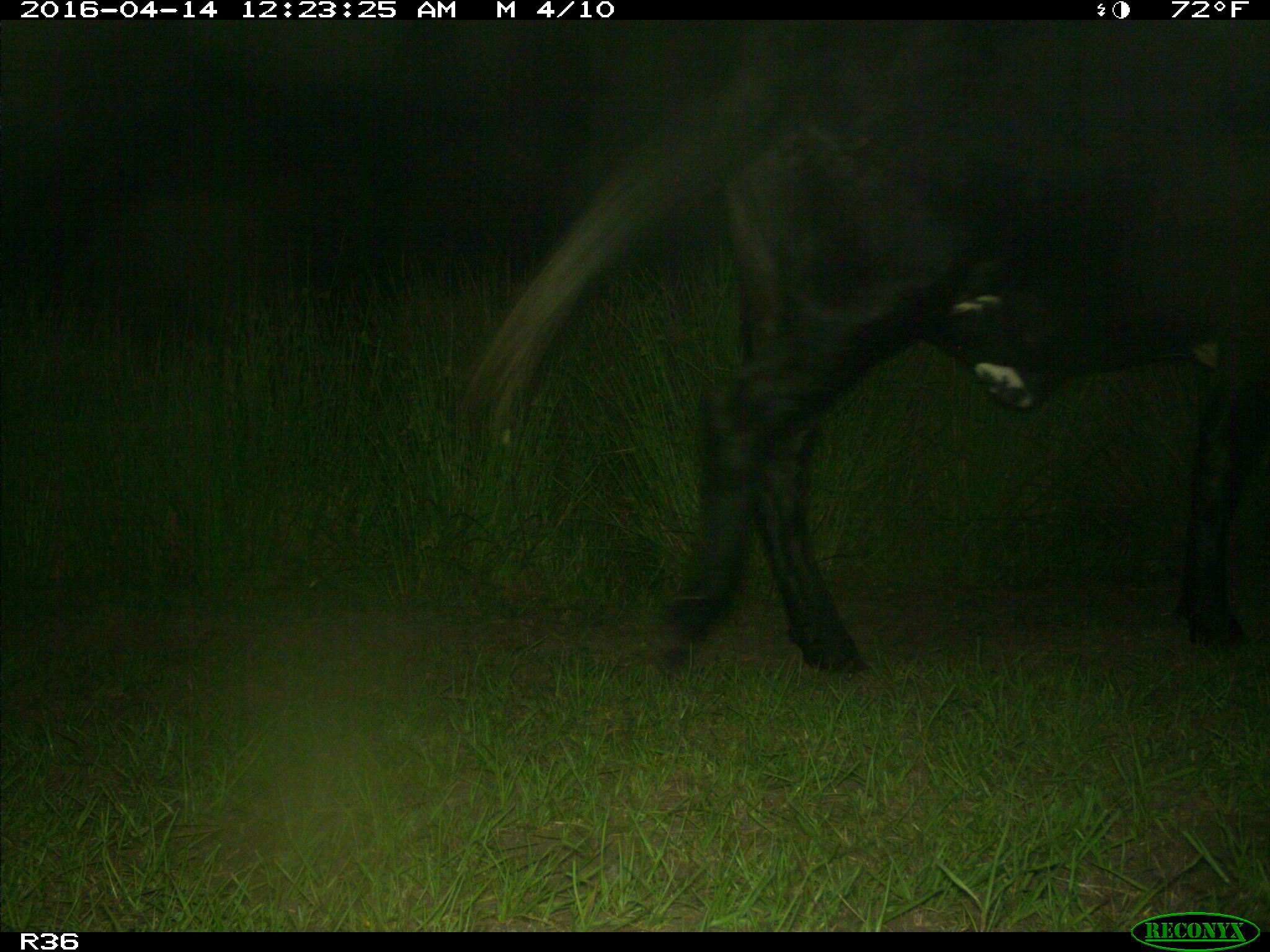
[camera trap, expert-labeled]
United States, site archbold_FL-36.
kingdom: Animalia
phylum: Chordata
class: Mammalia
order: Artiodactyla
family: Bovidae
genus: Bos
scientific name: Bos taurus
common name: domestic cow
Bos taurus (domestic cow).